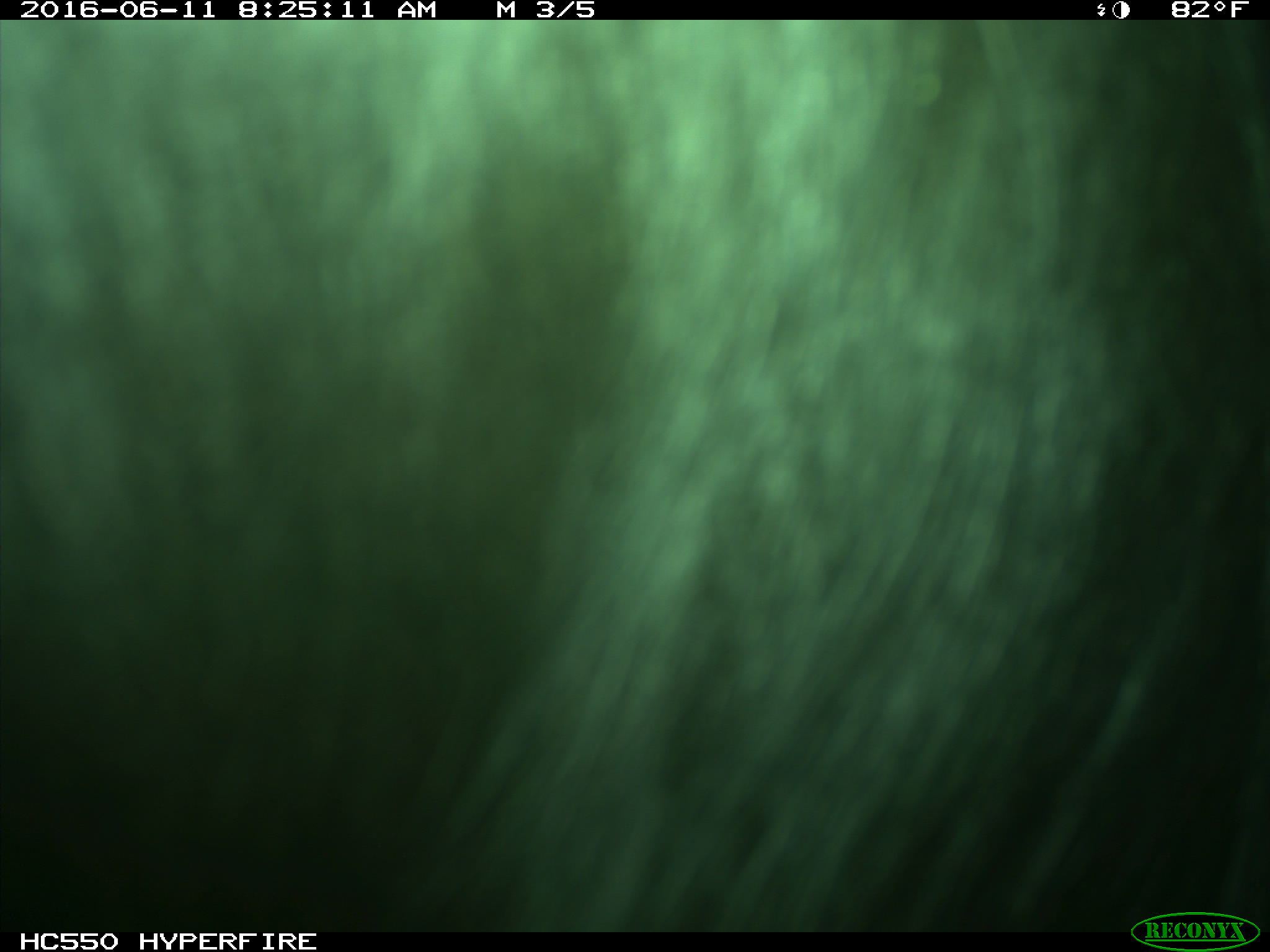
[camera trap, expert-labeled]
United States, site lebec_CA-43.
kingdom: Animalia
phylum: Chordata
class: Mammalia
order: Artiodactyla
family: Bovidae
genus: Bos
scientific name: Bos taurus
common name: domestic cow